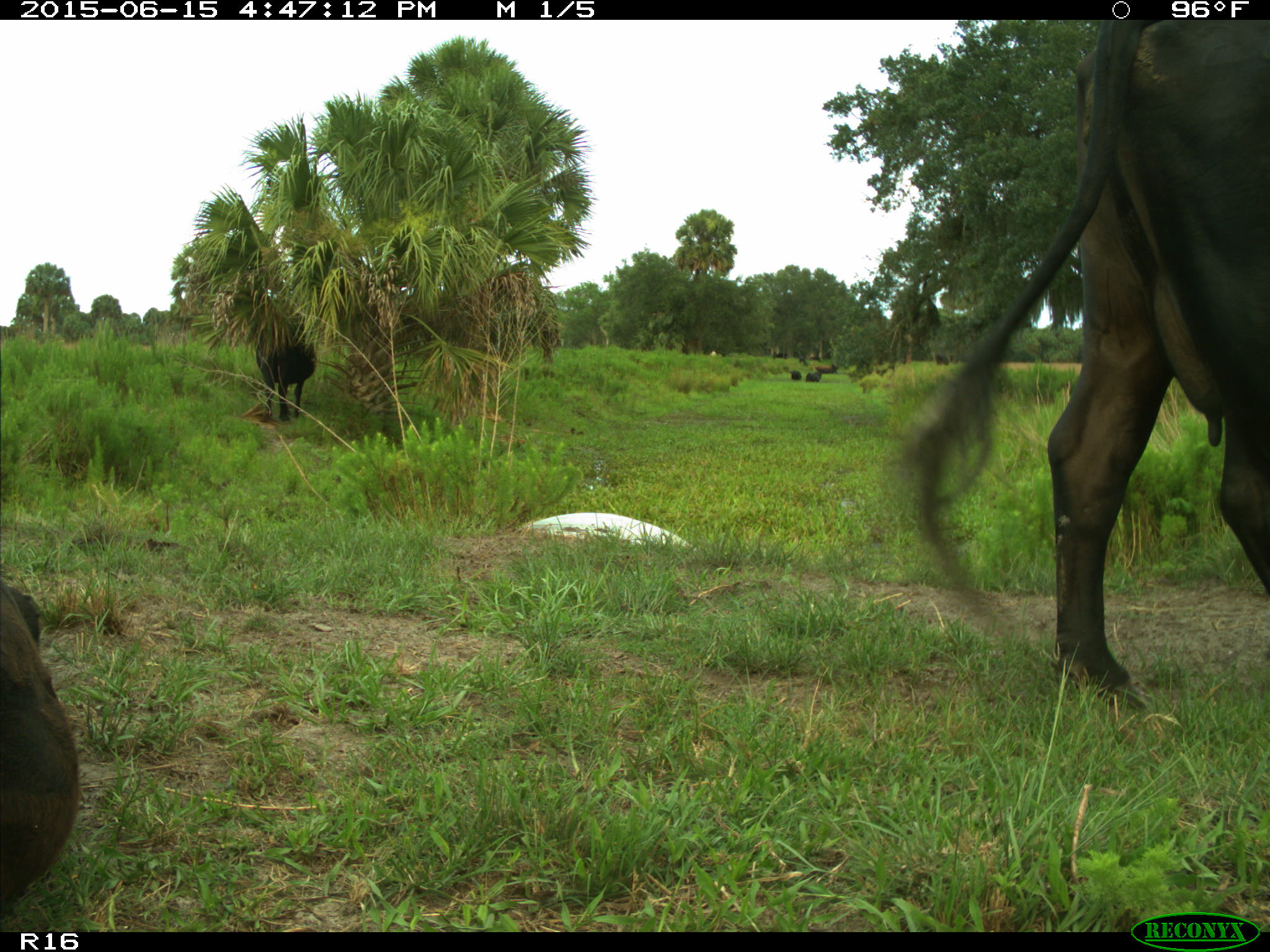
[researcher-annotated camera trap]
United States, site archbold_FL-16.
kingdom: Animalia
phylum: Chordata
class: Mammalia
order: Artiodactyla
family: Bovidae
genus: Bos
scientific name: Bos taurus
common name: domestic cow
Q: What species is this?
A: Bos taurus (domestic cow).